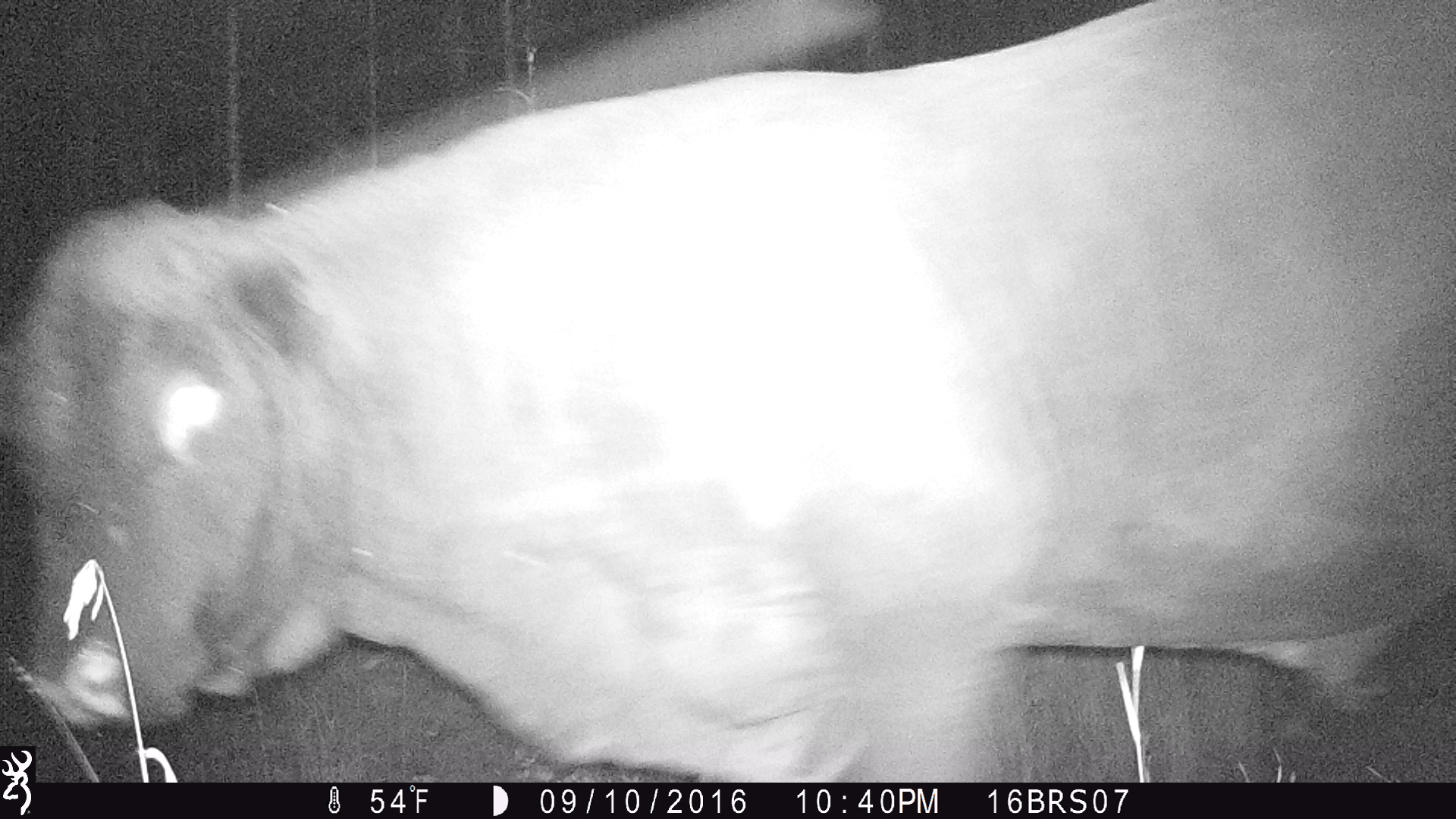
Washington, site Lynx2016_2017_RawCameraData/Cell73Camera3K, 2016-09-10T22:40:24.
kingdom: Animalia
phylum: Chordata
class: Mammalia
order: Artiodactyla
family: Bovidae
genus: Bos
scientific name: Bos taurus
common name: domestic cattle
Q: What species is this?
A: Domestic cattle (Bos taurus).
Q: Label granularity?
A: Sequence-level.